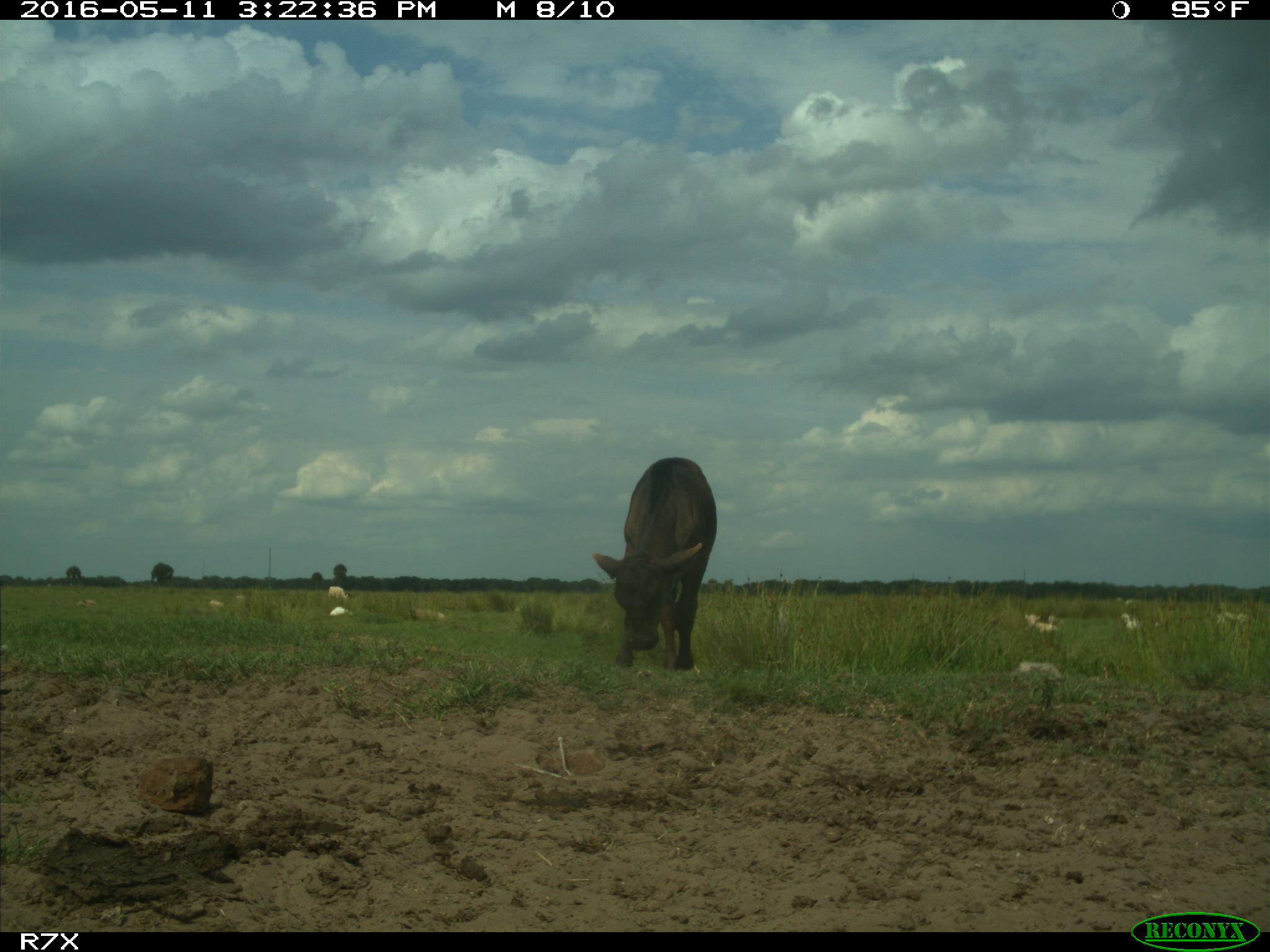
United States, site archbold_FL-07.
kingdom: Animalia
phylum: Chordata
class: Mammalia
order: Artiodactyla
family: Bovidae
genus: Bos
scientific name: Bos taurus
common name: domestic cow